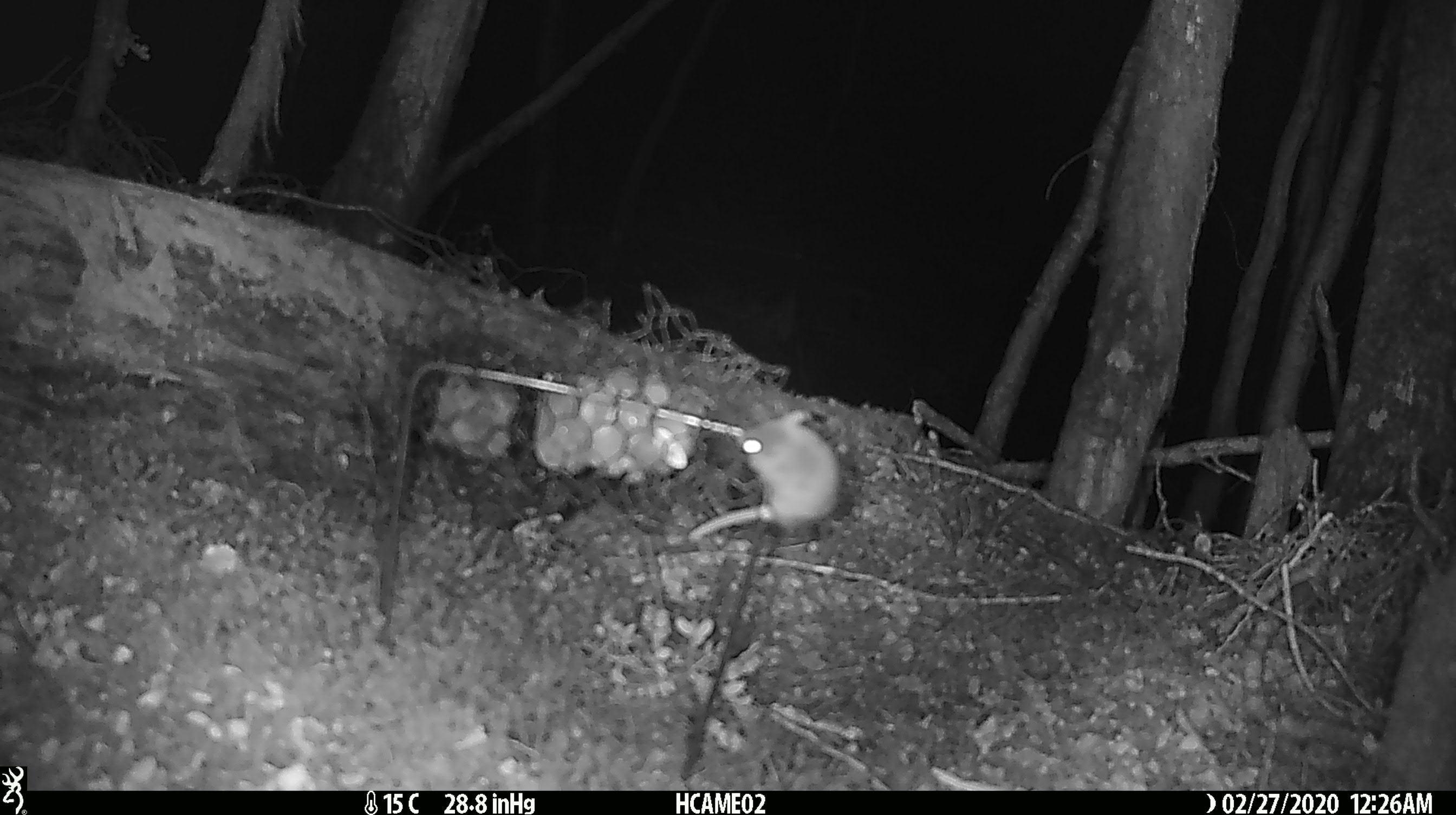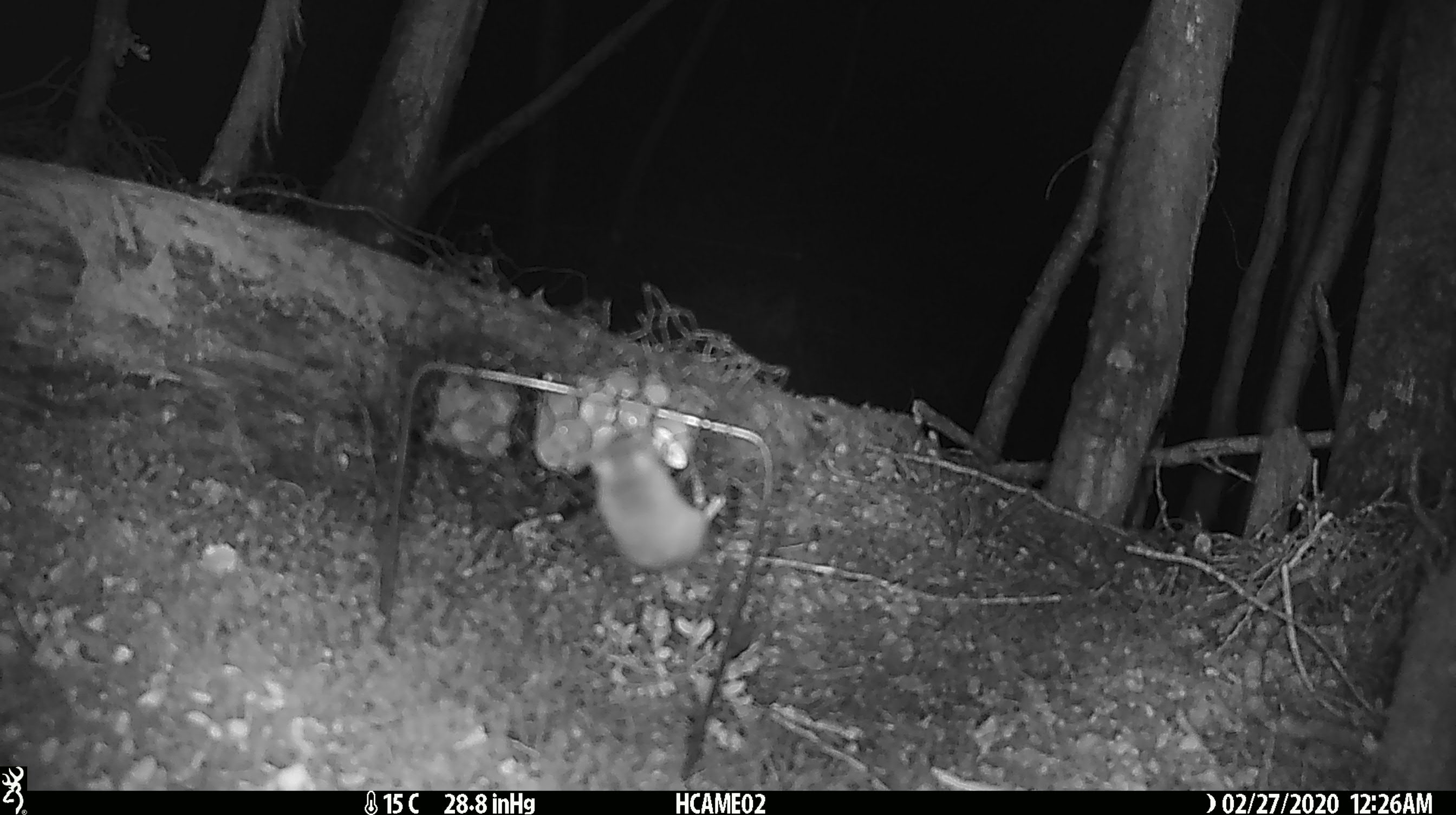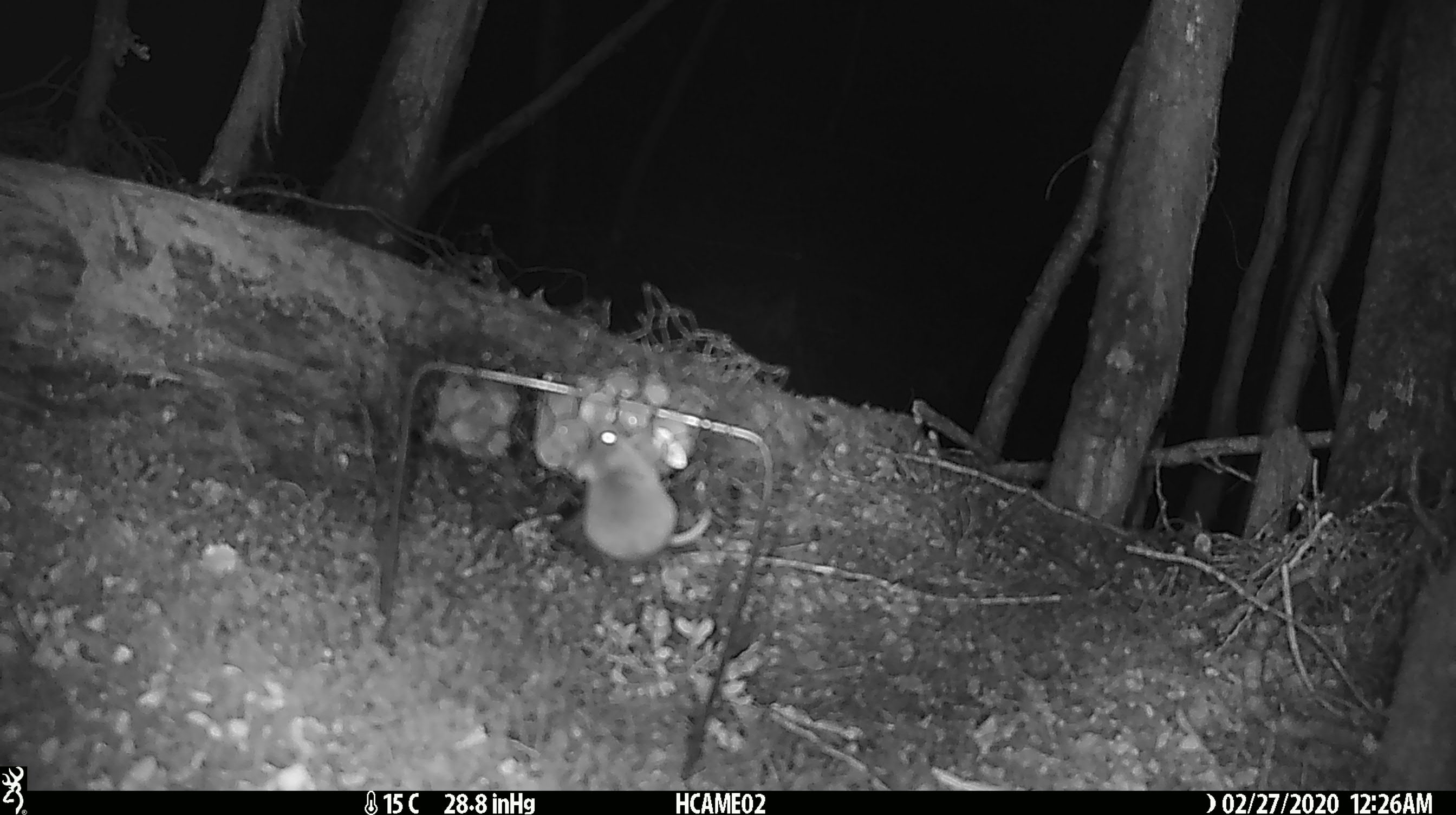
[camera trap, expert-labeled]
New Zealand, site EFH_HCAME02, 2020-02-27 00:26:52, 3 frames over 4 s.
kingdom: Animalia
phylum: Chordata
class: Mammalia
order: Rodentia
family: Muridae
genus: Mus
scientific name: Mus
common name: mouse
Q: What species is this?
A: Mouse (Mus).